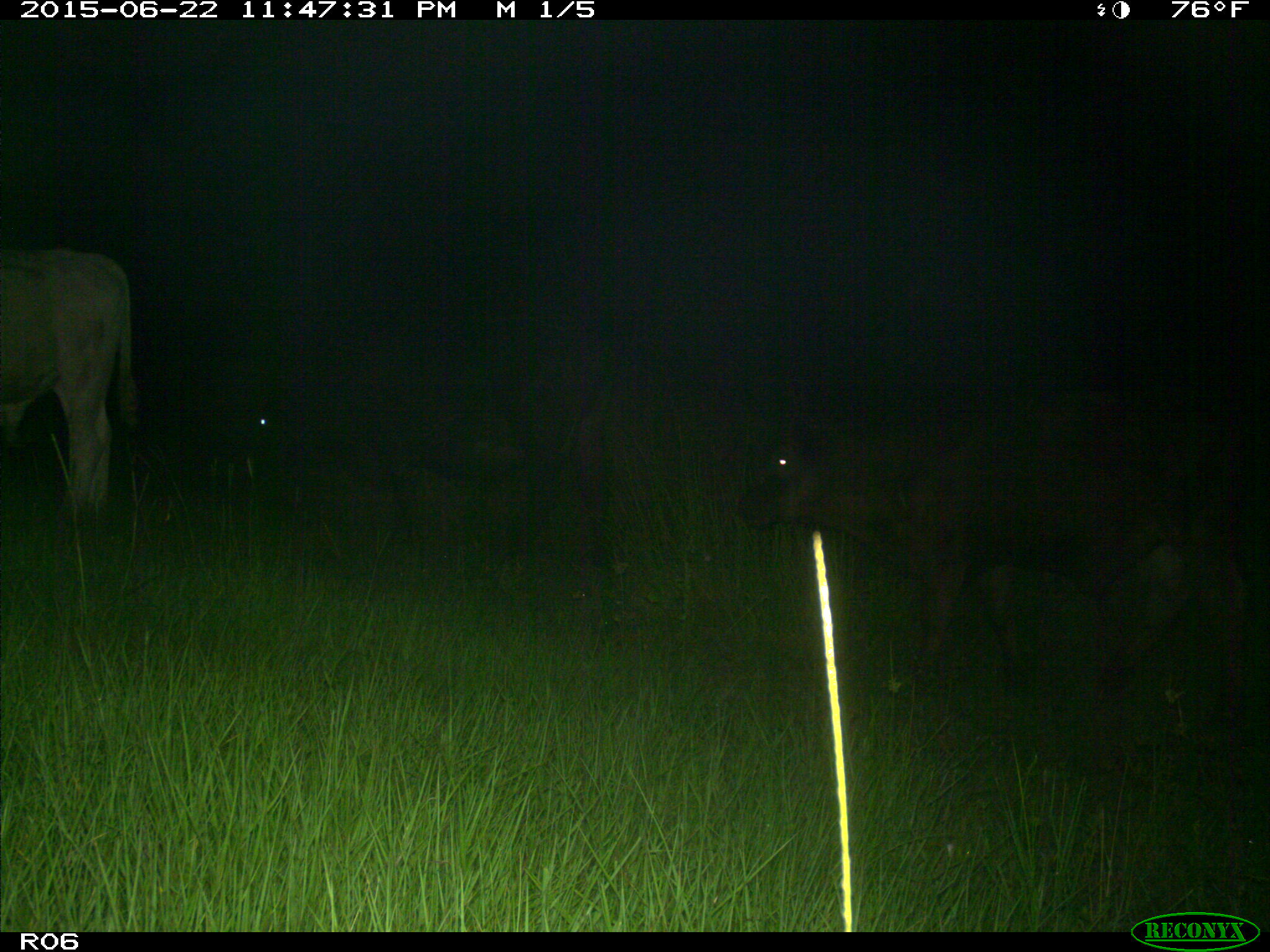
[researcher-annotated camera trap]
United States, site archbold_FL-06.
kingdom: Animalia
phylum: Chordata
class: Mammalia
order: Artiodactyla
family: Bovidae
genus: Bos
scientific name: Bos taurus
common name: domestic cow